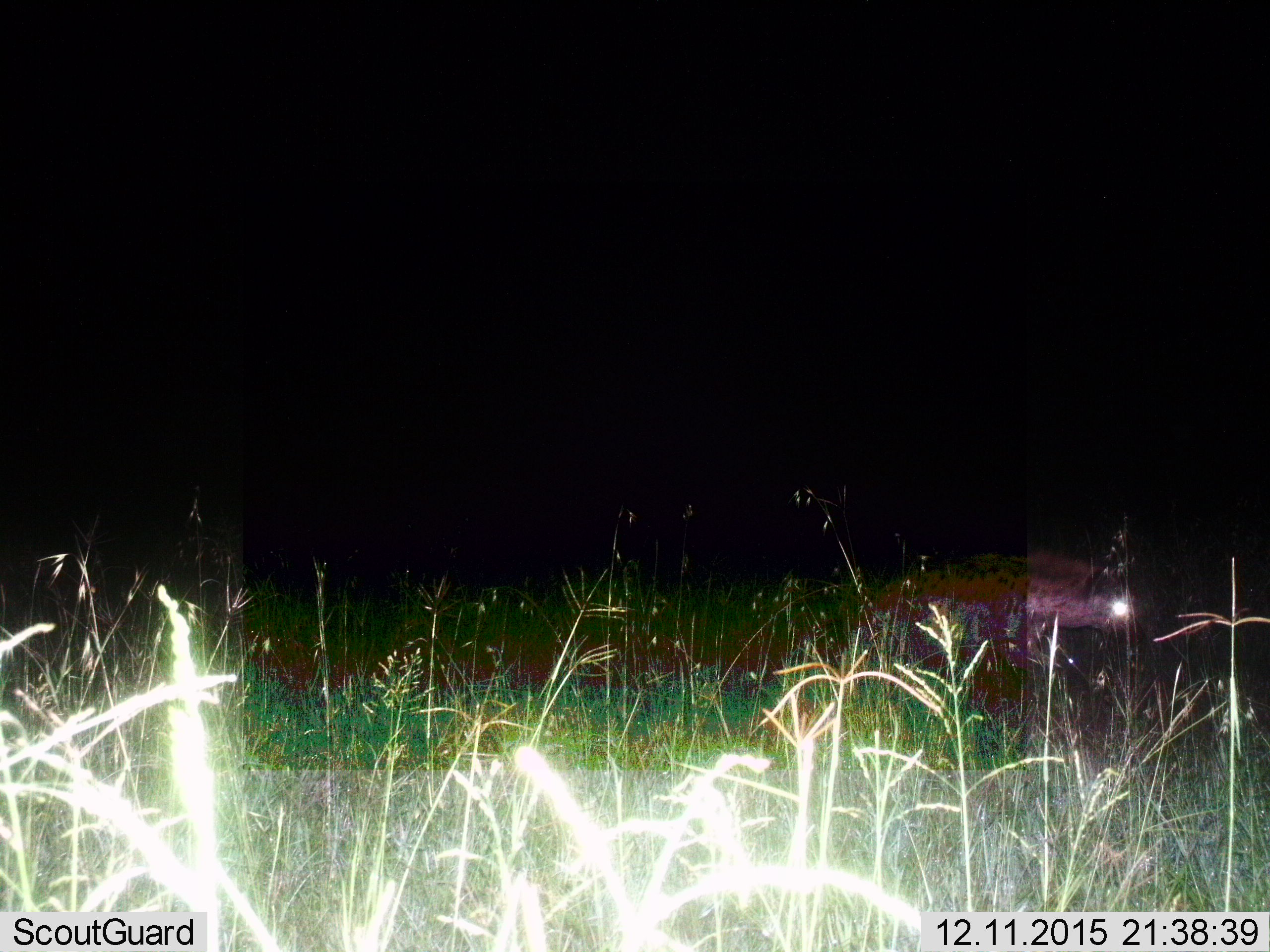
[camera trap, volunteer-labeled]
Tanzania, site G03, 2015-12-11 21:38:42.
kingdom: Animalia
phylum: Chordata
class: Mammalia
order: Carnivora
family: Hyaenidae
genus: Crocuta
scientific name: Crocuta crocuta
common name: spotted hyena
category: hyenaspotted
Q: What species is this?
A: Hyenaspotted (spotted hyena) (Crocuta crocuta).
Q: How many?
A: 1.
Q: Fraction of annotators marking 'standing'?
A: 0%.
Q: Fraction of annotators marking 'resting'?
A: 0%.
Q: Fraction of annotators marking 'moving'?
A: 100%.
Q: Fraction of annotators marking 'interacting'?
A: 0%.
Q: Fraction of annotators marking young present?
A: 0%.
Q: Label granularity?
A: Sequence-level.